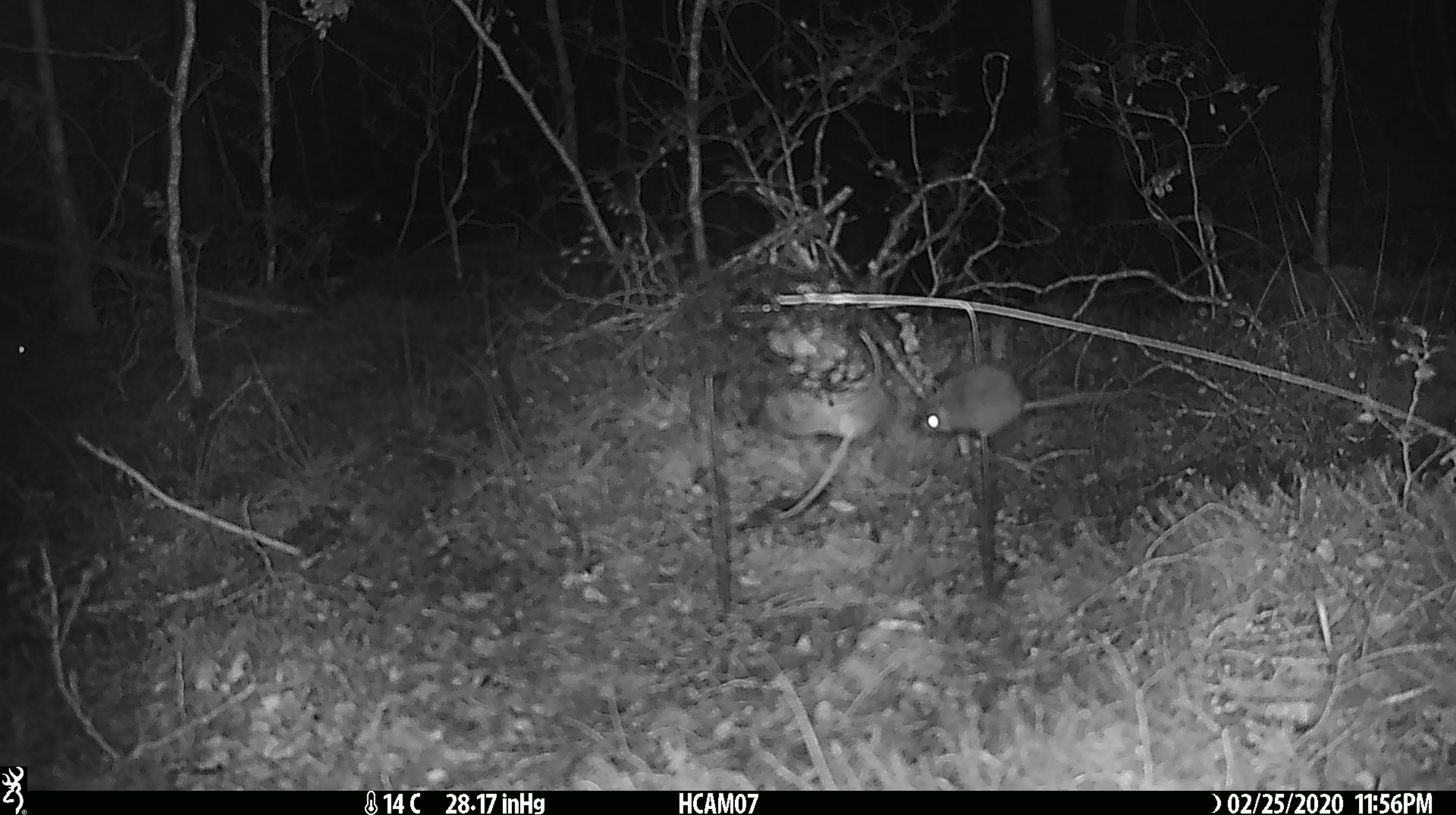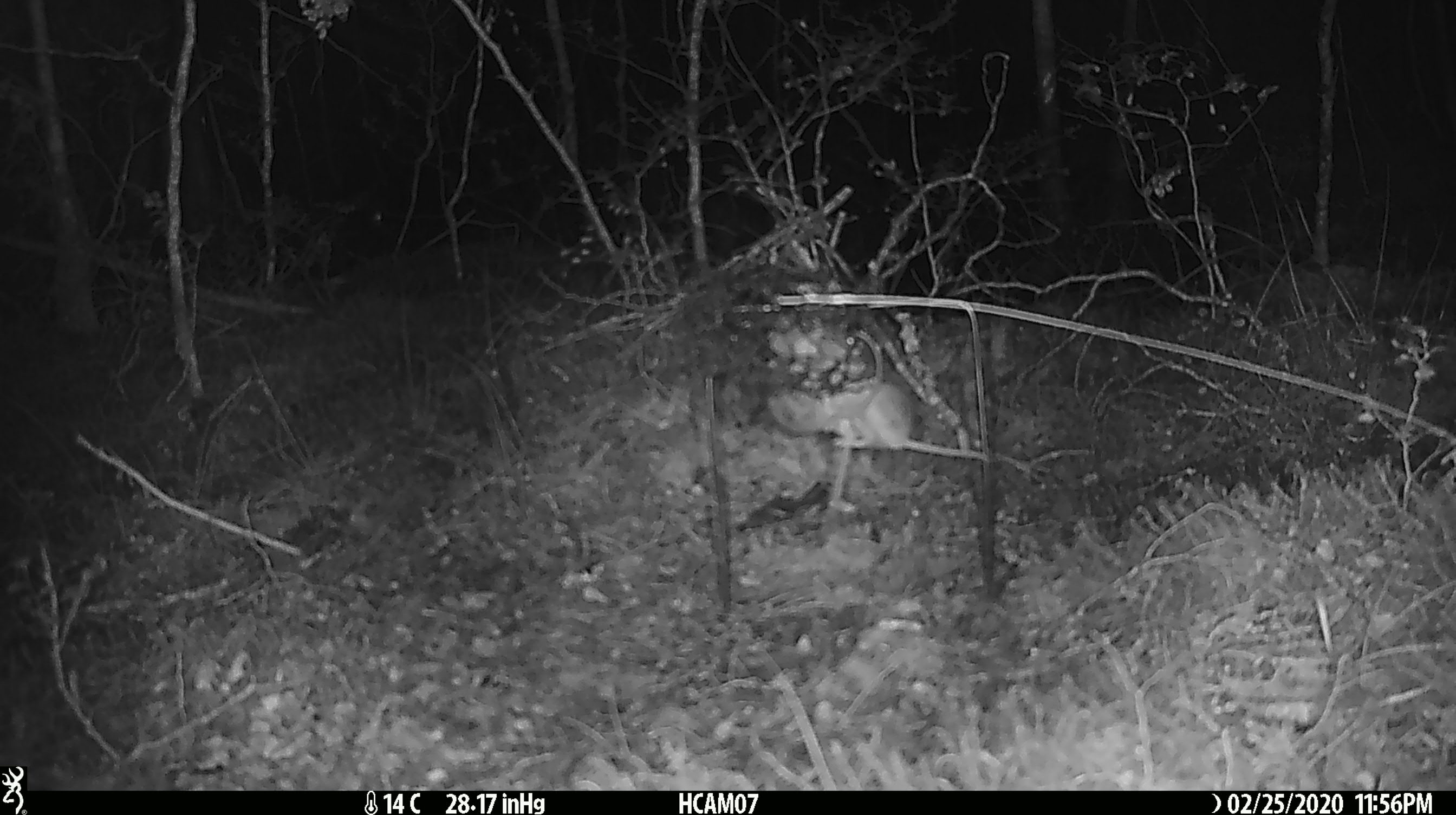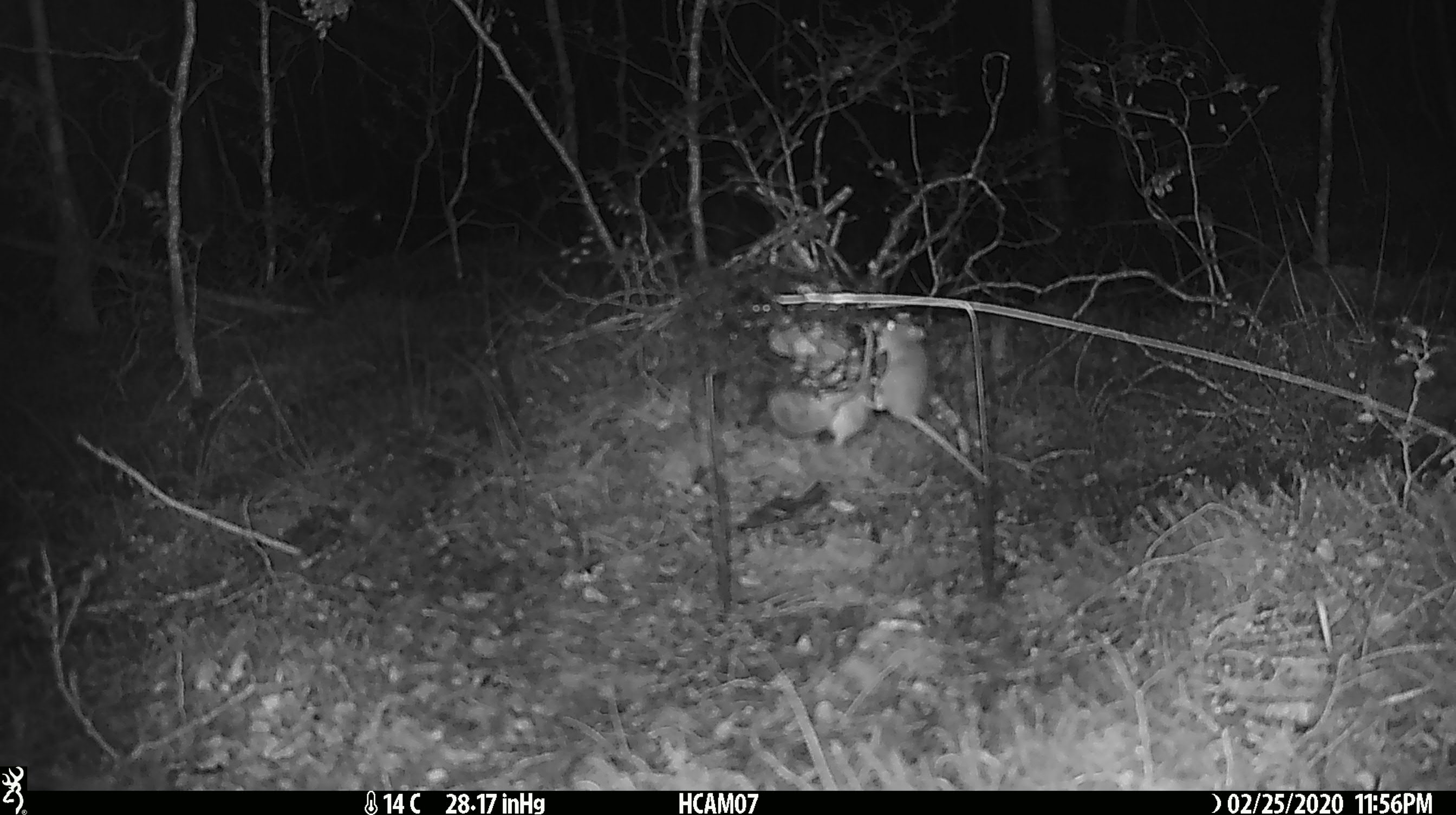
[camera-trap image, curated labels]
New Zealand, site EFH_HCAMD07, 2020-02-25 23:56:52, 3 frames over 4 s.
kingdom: Animalia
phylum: Chordata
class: Mammalia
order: Rodentia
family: Muridae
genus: Mus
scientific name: Mus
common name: mouse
Mouse (Mus).